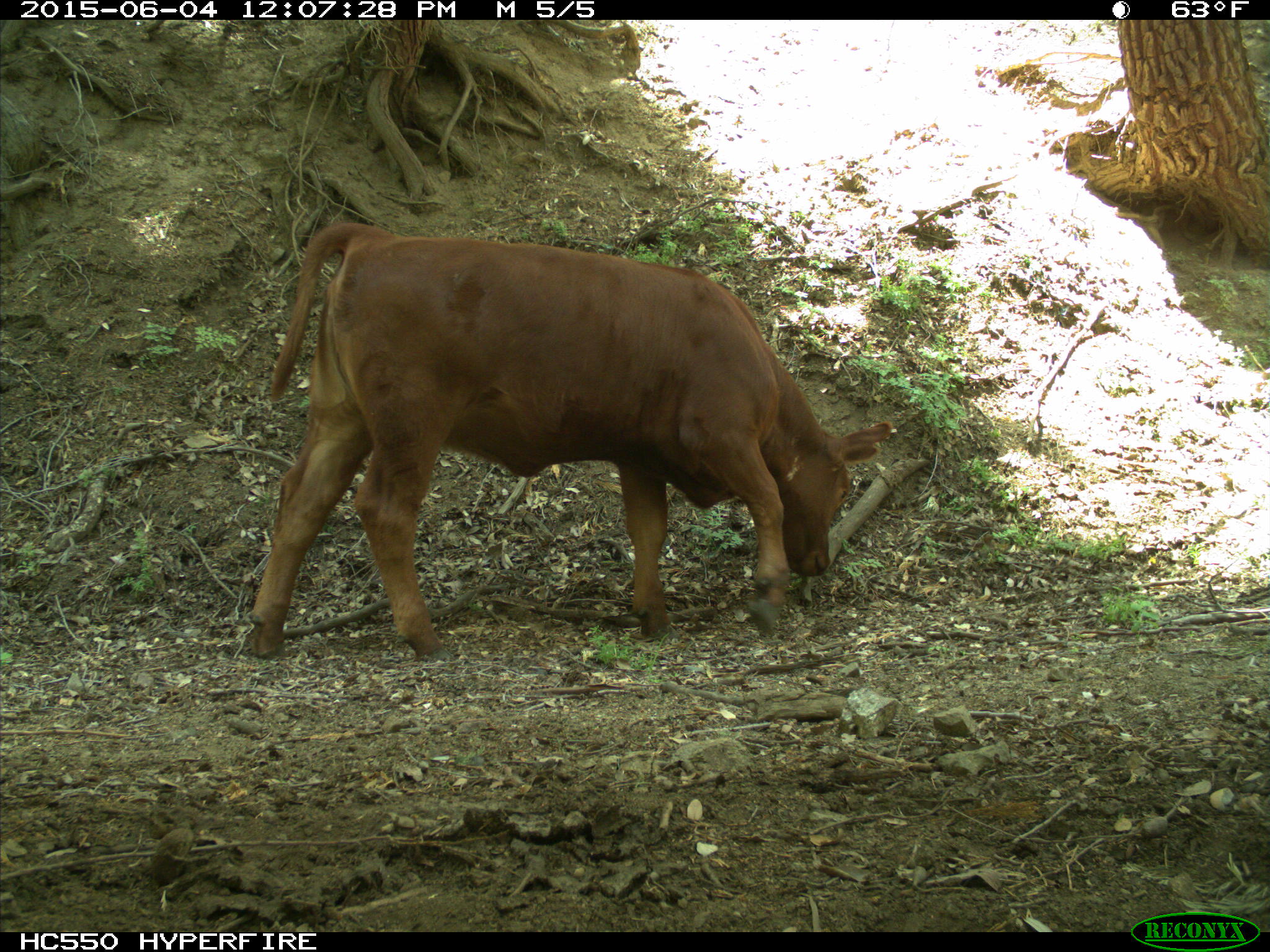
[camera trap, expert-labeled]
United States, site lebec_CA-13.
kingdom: Animalia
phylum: Chordata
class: Mammalia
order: Artiodactyla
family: Bovidae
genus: Bos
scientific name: Bos taurus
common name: domestic cow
Bos taurus (domestic cow).